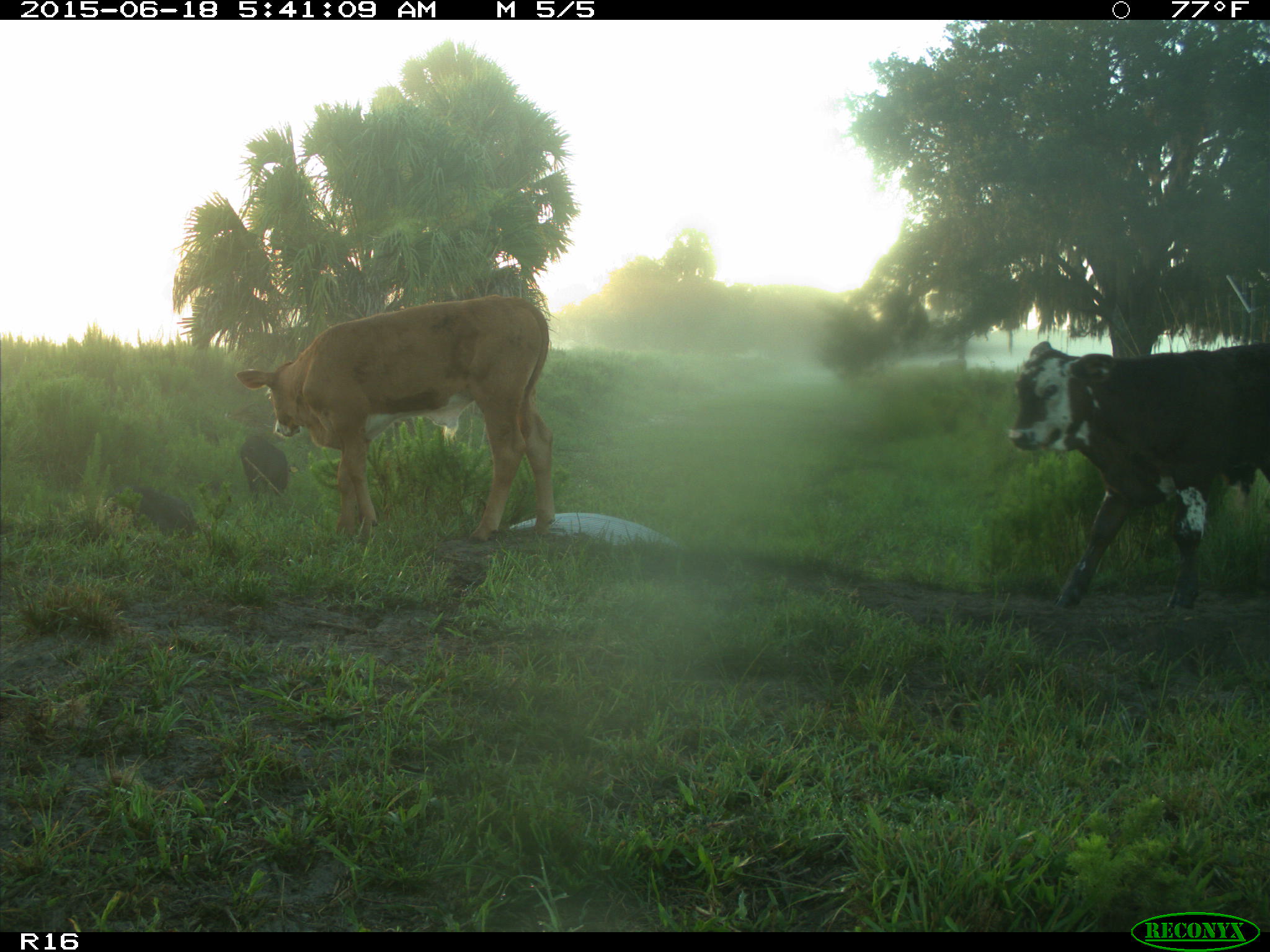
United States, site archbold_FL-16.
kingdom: Animalia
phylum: Chordata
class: Mammalia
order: Artiodactyla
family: Suidae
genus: Sus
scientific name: Sus scrofa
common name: wild boar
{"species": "Sus scrofa (wild boar)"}